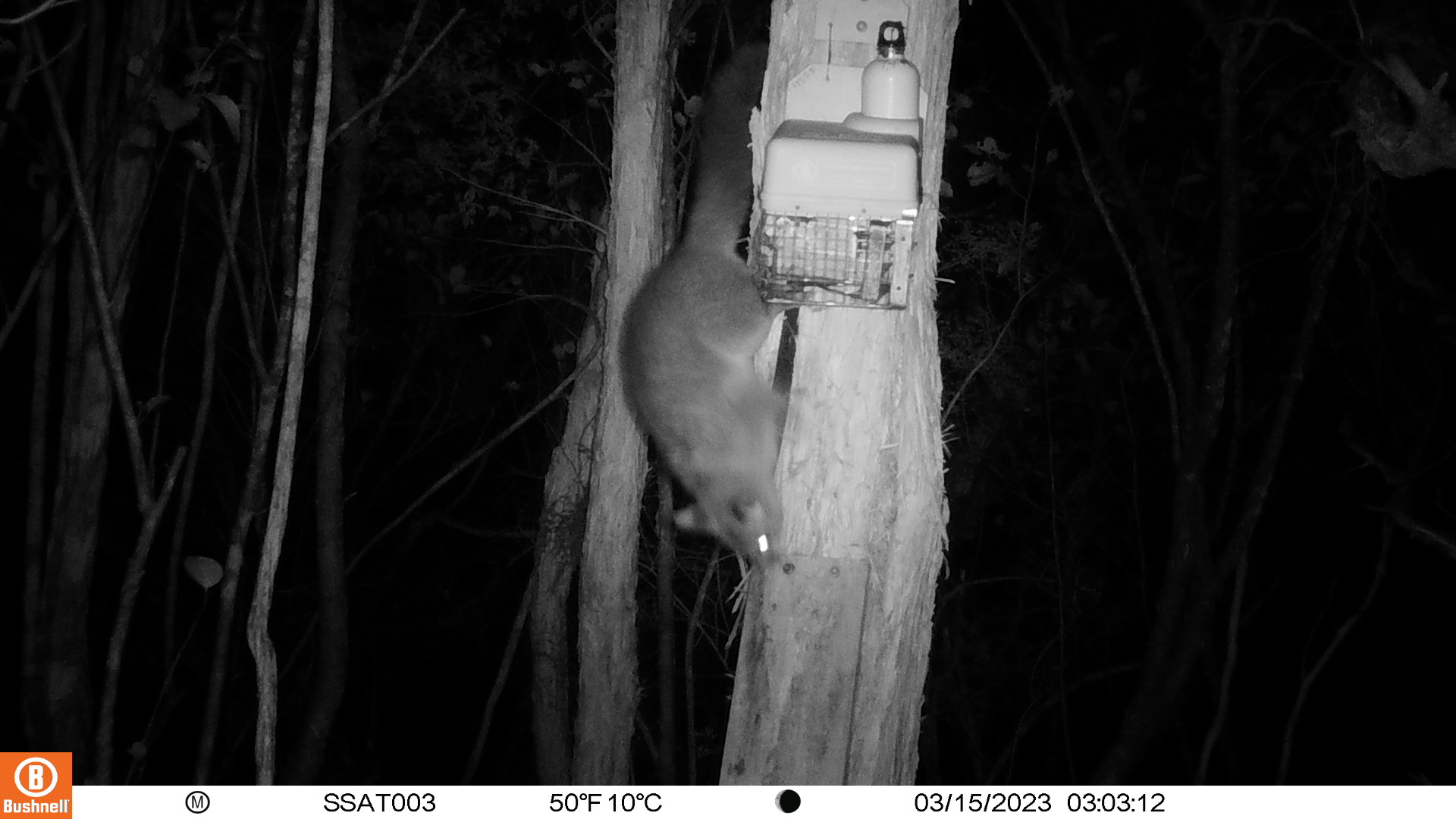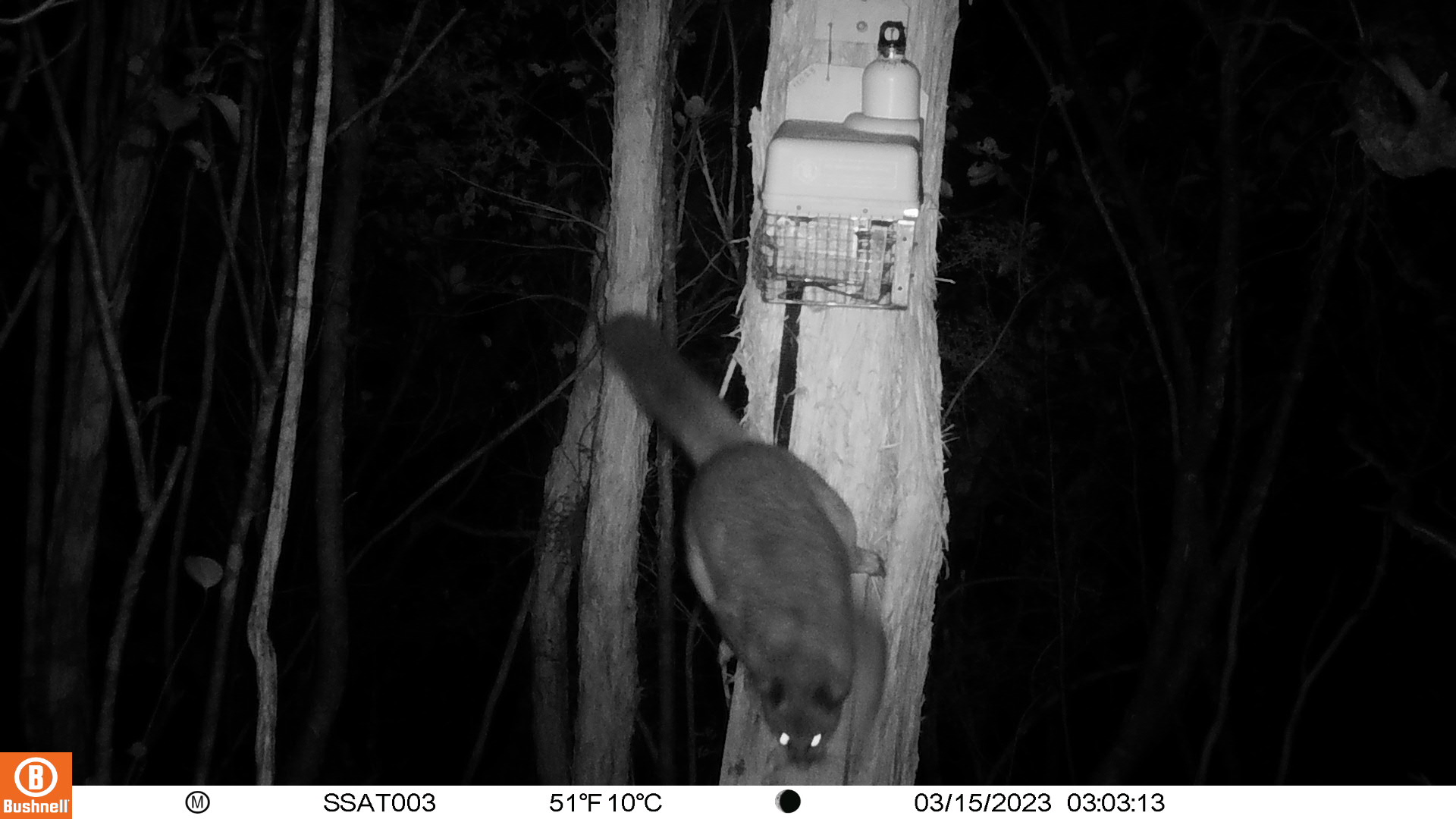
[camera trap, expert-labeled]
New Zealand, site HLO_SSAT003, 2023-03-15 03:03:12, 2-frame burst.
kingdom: Animalia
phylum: Chordata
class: Mammalia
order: Diprotodontia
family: Phalangeridae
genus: Trichosurus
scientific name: Trichosurus vulpecula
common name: common brushtail possum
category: possum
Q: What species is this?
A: Possum (common brushtail possum) (Trichosurus vulpecula).